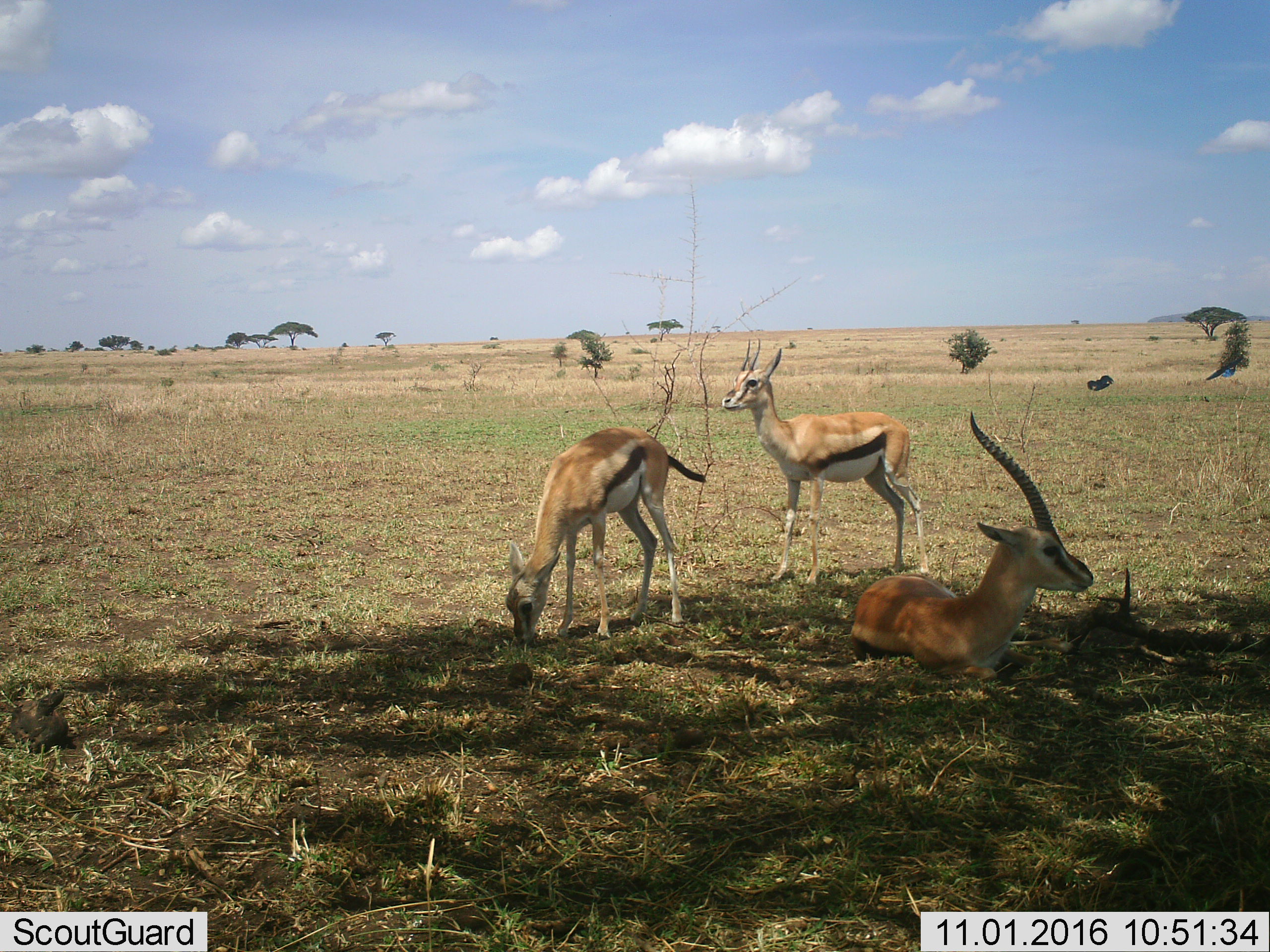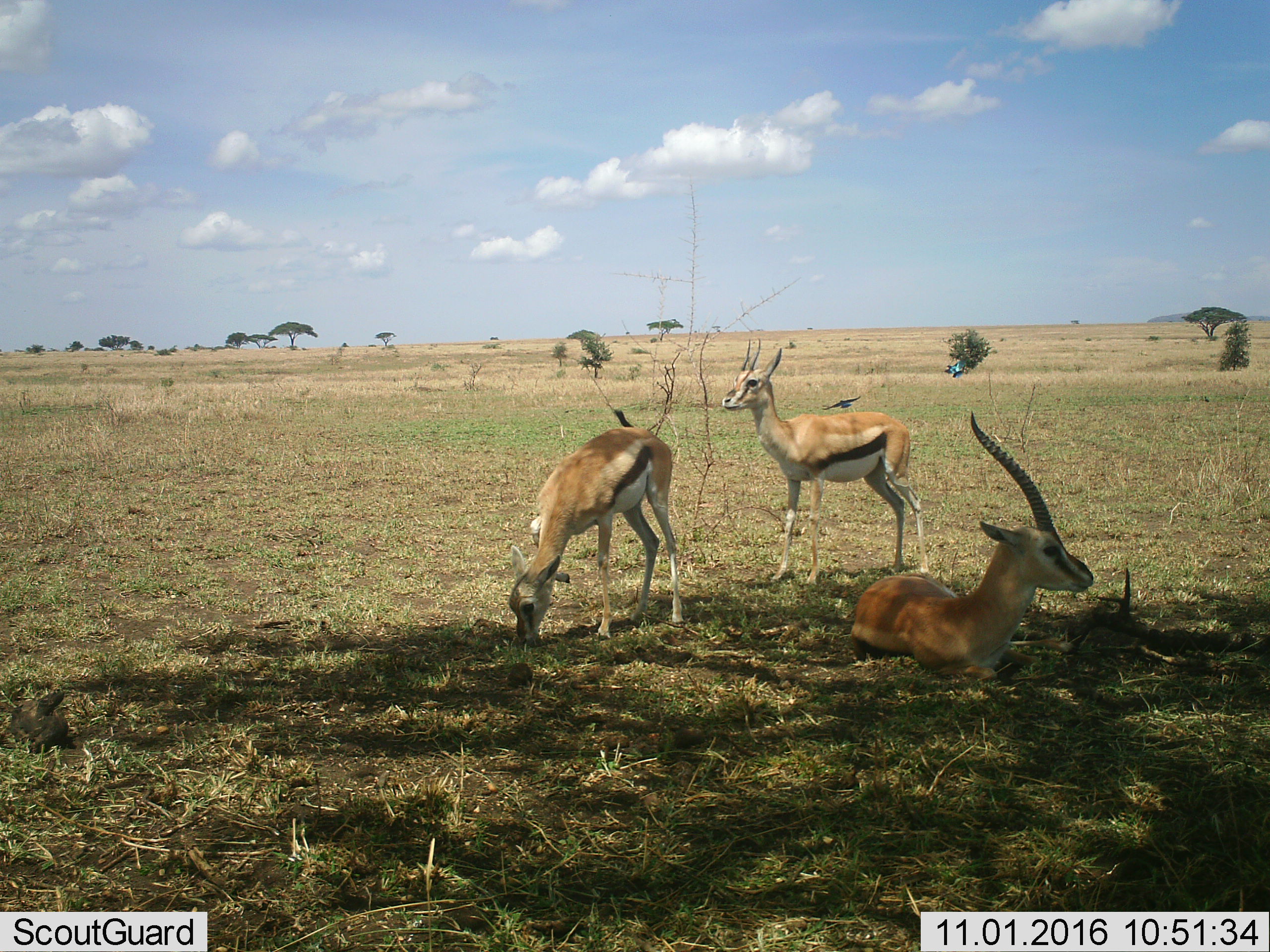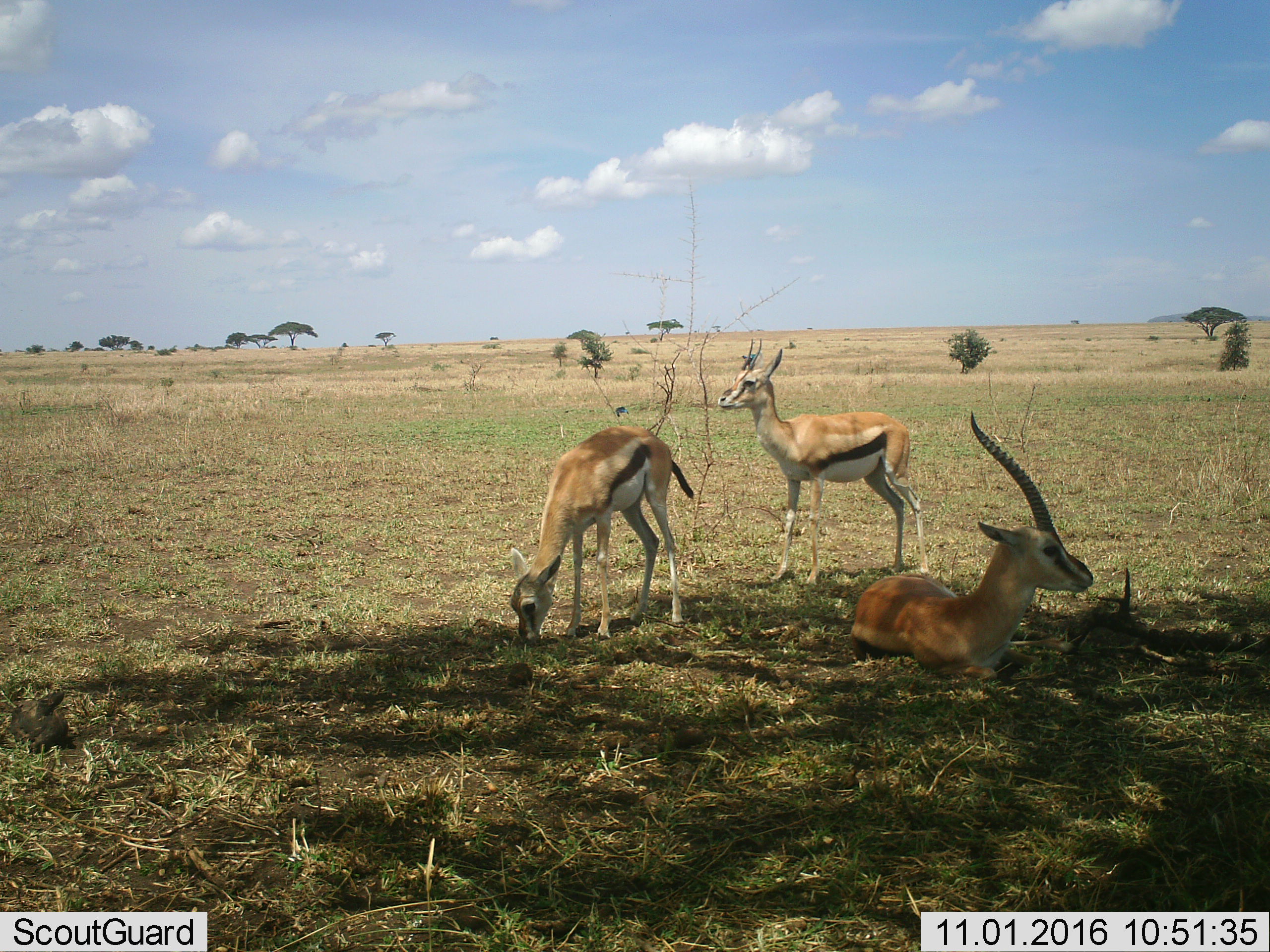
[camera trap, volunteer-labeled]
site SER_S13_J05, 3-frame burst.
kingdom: Animalia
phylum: Chordata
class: Mammalia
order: Artiodactyla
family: Bovidae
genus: Eudorcas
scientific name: Eudorcas thomsonii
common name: thomson's gazelle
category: gazellethomsons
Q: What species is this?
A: Gazellethomsons (thomson's gazelle) (Eudorcas thomsonii).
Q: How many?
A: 3.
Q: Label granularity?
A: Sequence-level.